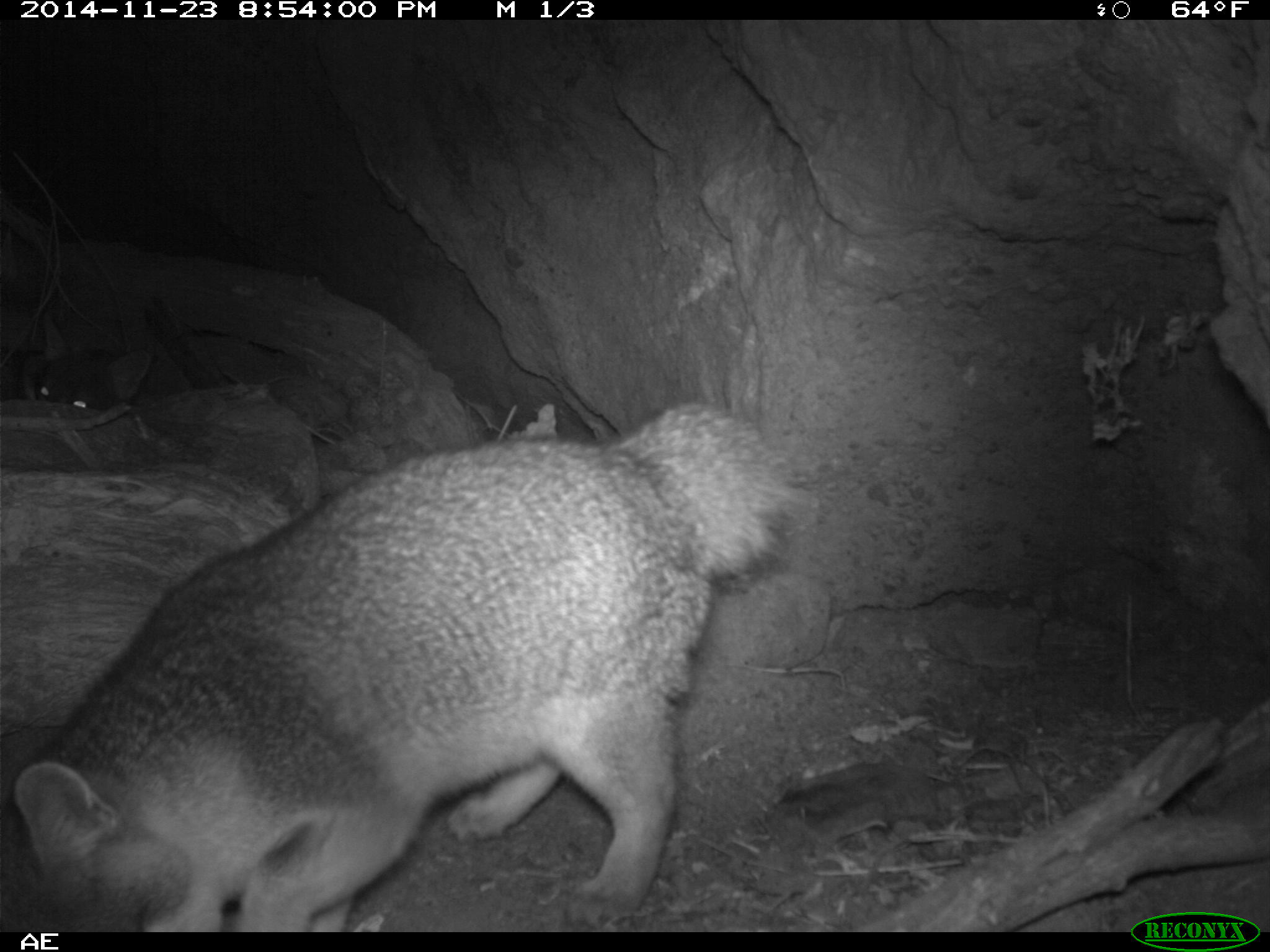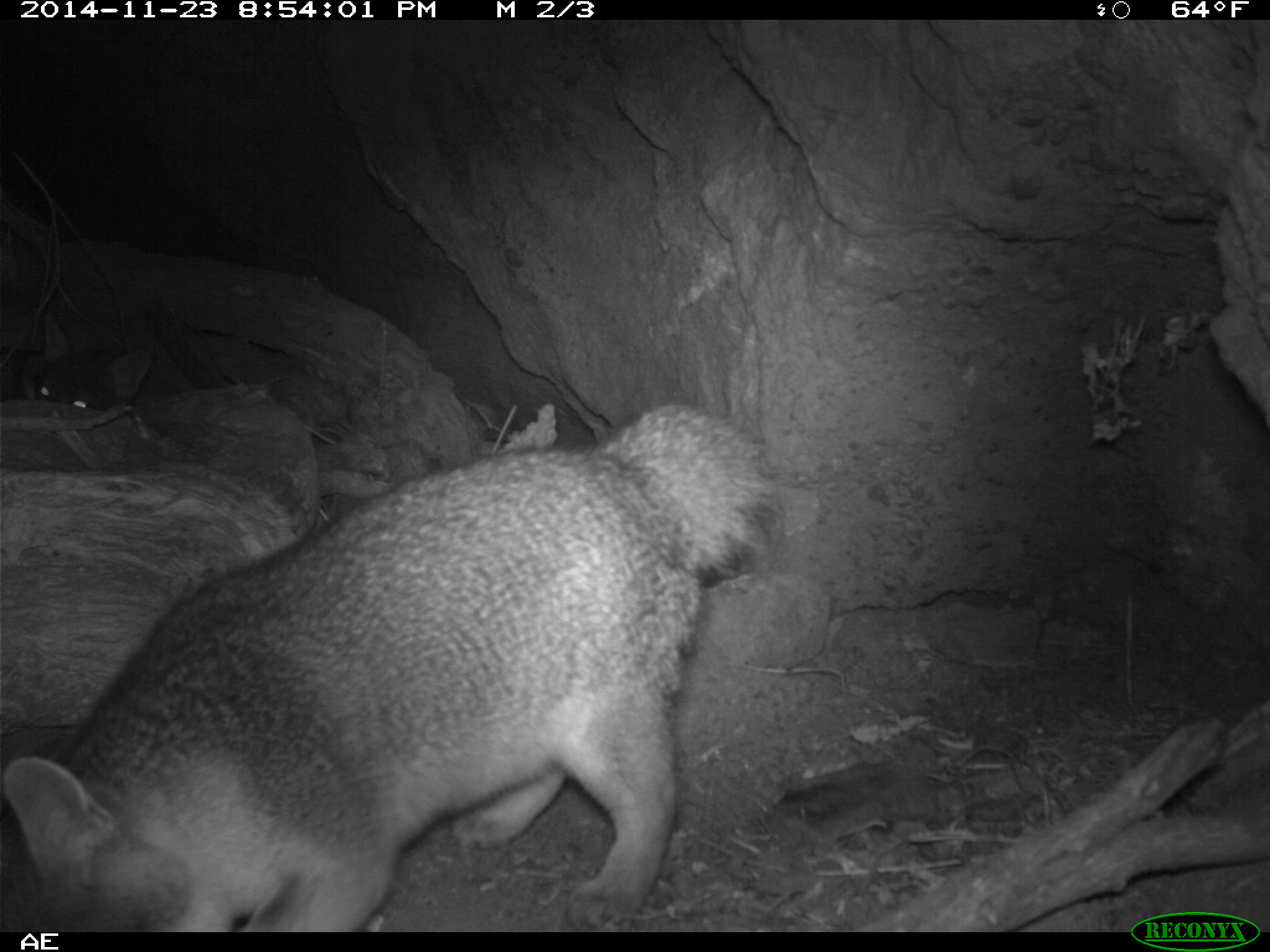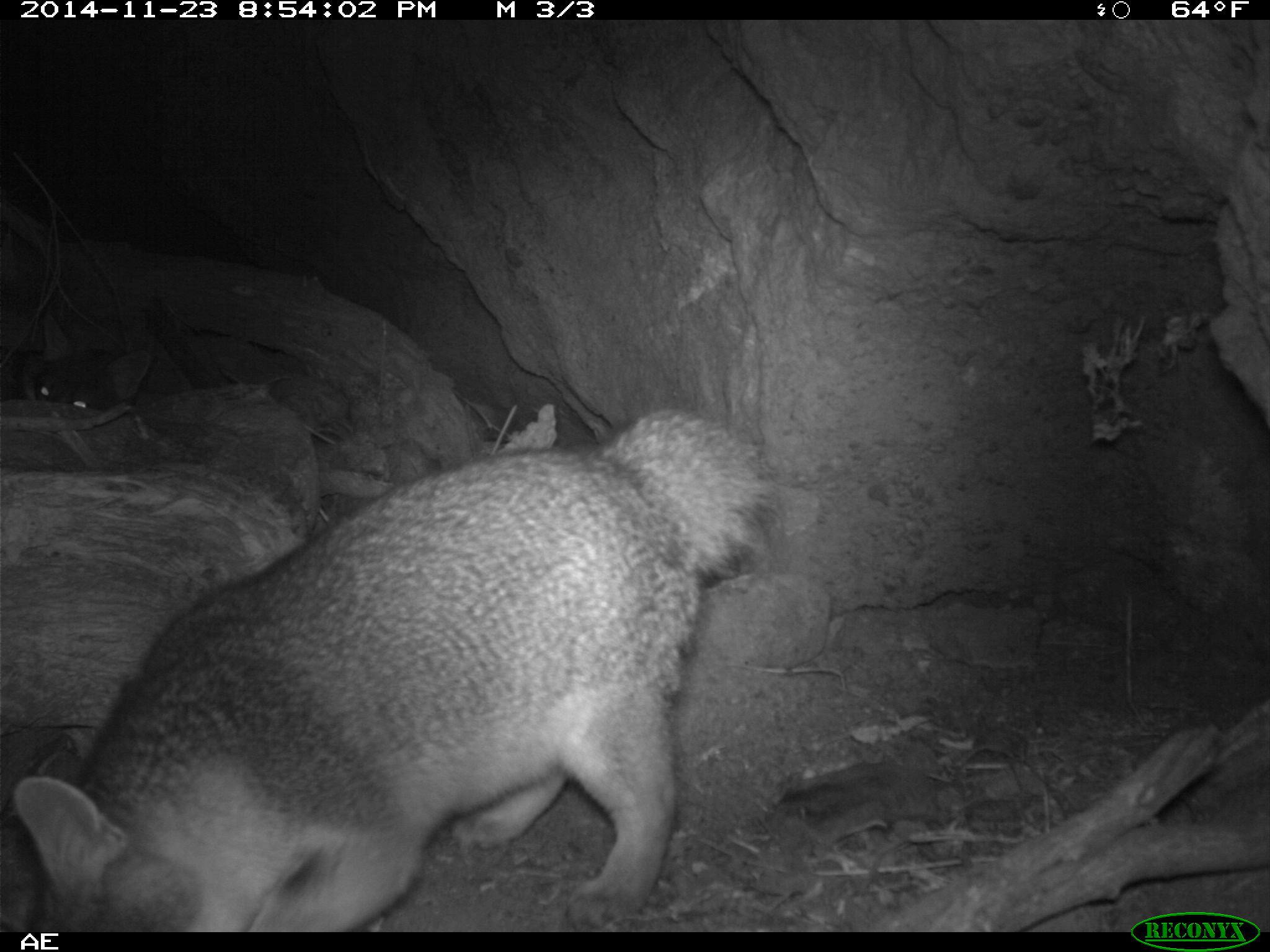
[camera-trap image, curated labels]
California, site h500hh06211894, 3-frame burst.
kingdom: Animalia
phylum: Chordata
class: Mammalia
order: Carnivora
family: Canidae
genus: Urocyon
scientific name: Urocyon littoralis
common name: island fox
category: fox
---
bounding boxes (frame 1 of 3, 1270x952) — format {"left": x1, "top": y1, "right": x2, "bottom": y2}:
fox: {"left": 7, "top": 401, "right": 797, "bottom": 929}; {"left": 33, "top": 311, "right": 153, "bottom": 426}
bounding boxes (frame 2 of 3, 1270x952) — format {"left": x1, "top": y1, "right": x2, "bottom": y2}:
fox: {"left": 0, "top": 402, "right": 783, "bottom": 932}; {"left": 22, "top": 315, "right": 152, "bottom": 408}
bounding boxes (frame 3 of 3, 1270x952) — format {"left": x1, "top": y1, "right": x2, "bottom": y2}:
fox: {"left": 11, "top": 403, "right": 776, "bottom": 932}; {"left": 28, "top": 309, "right": 151, "bottom": 412}